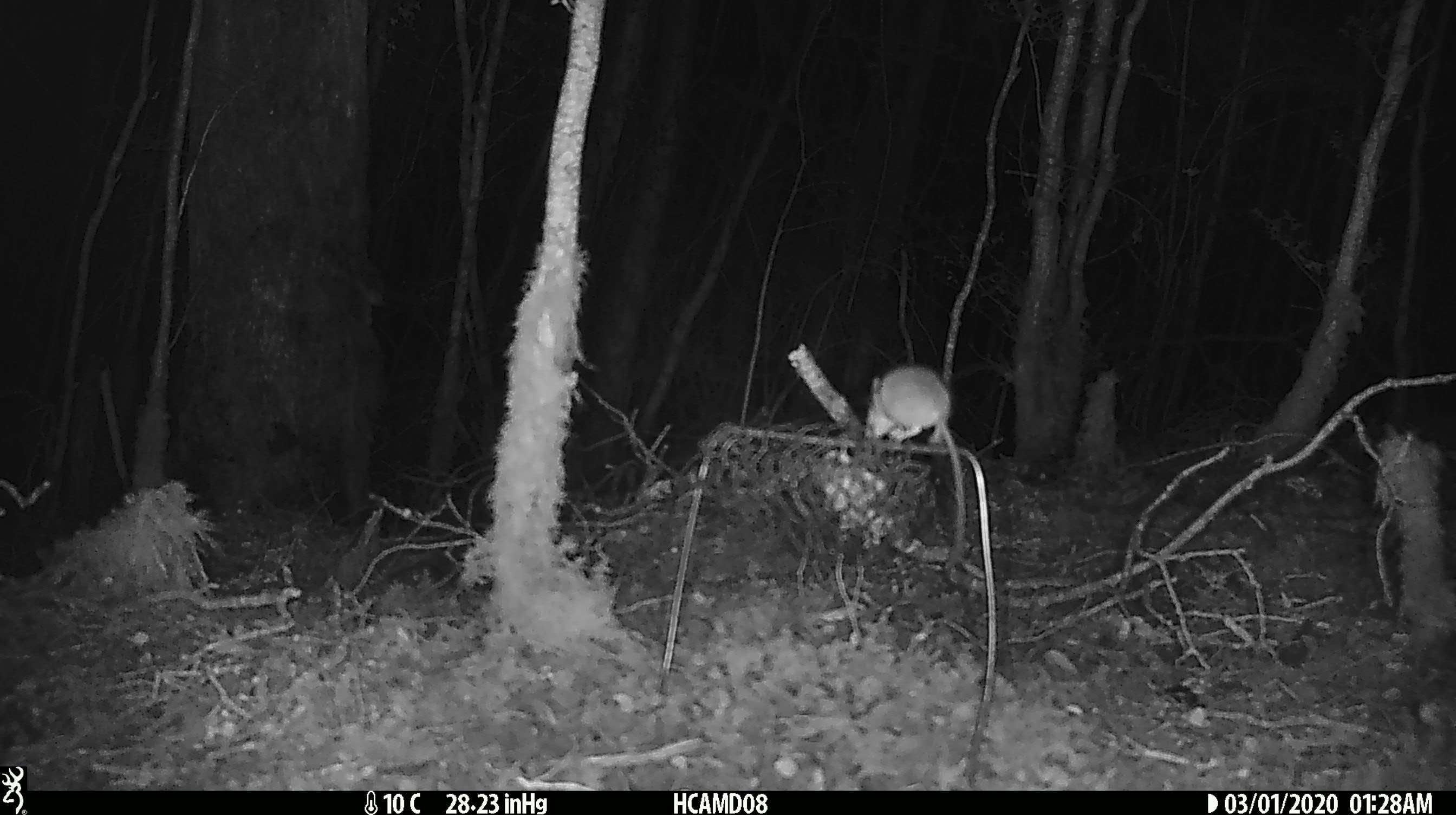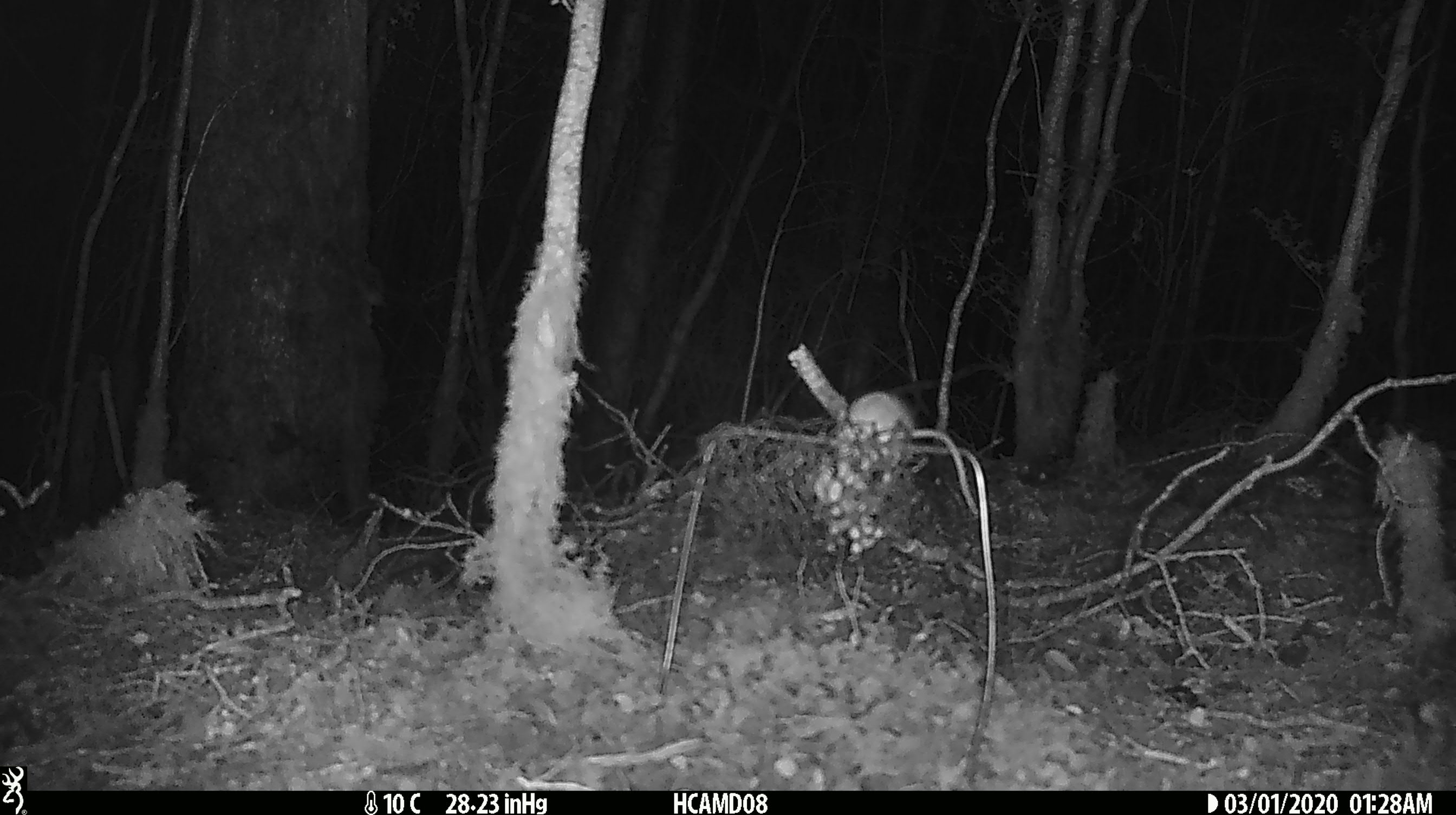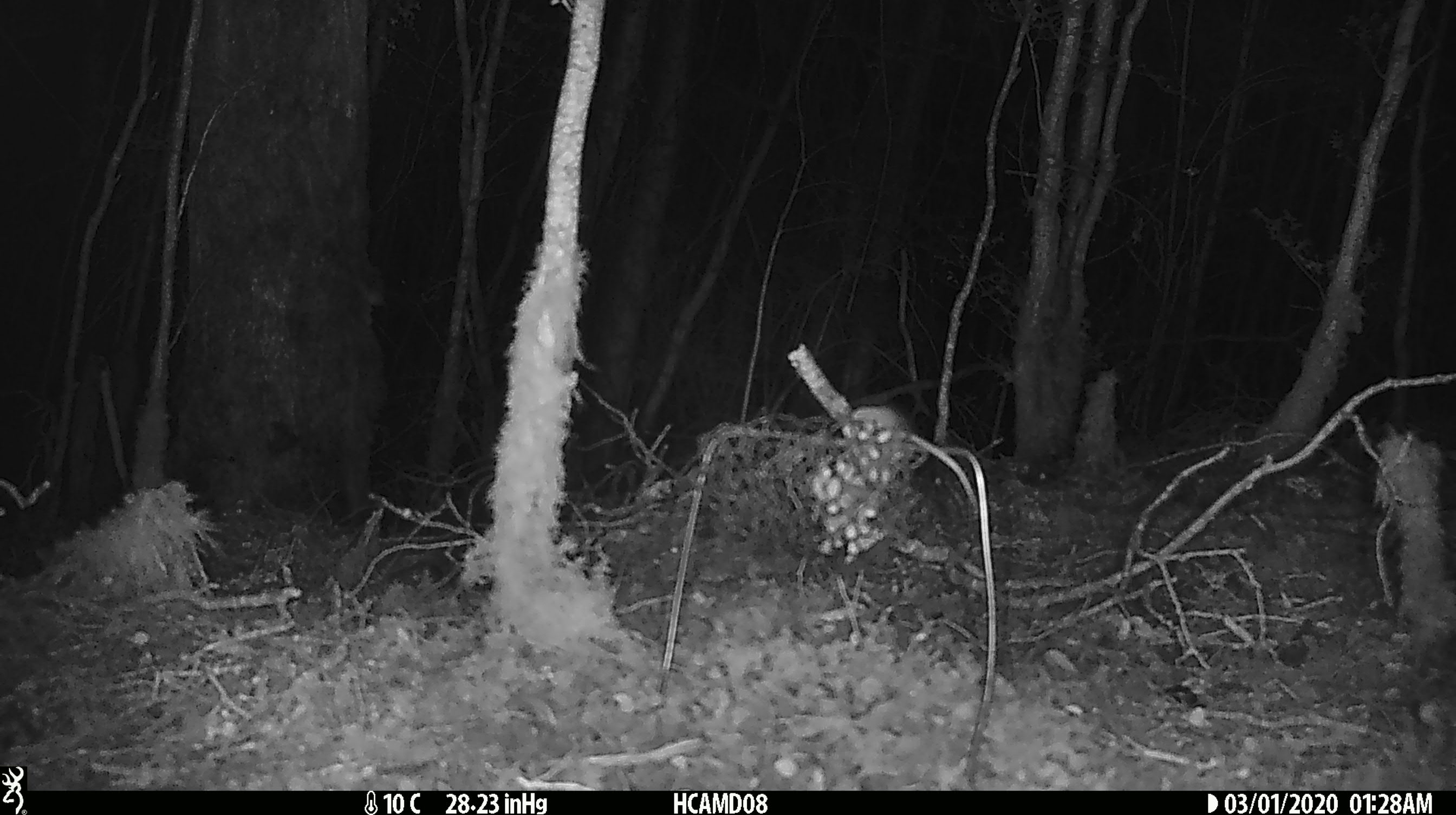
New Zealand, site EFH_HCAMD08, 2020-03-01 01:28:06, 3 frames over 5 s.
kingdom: Animalia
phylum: Chordata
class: Mammalia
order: Rodentia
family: Muridae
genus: Mus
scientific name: Mus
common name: mouse